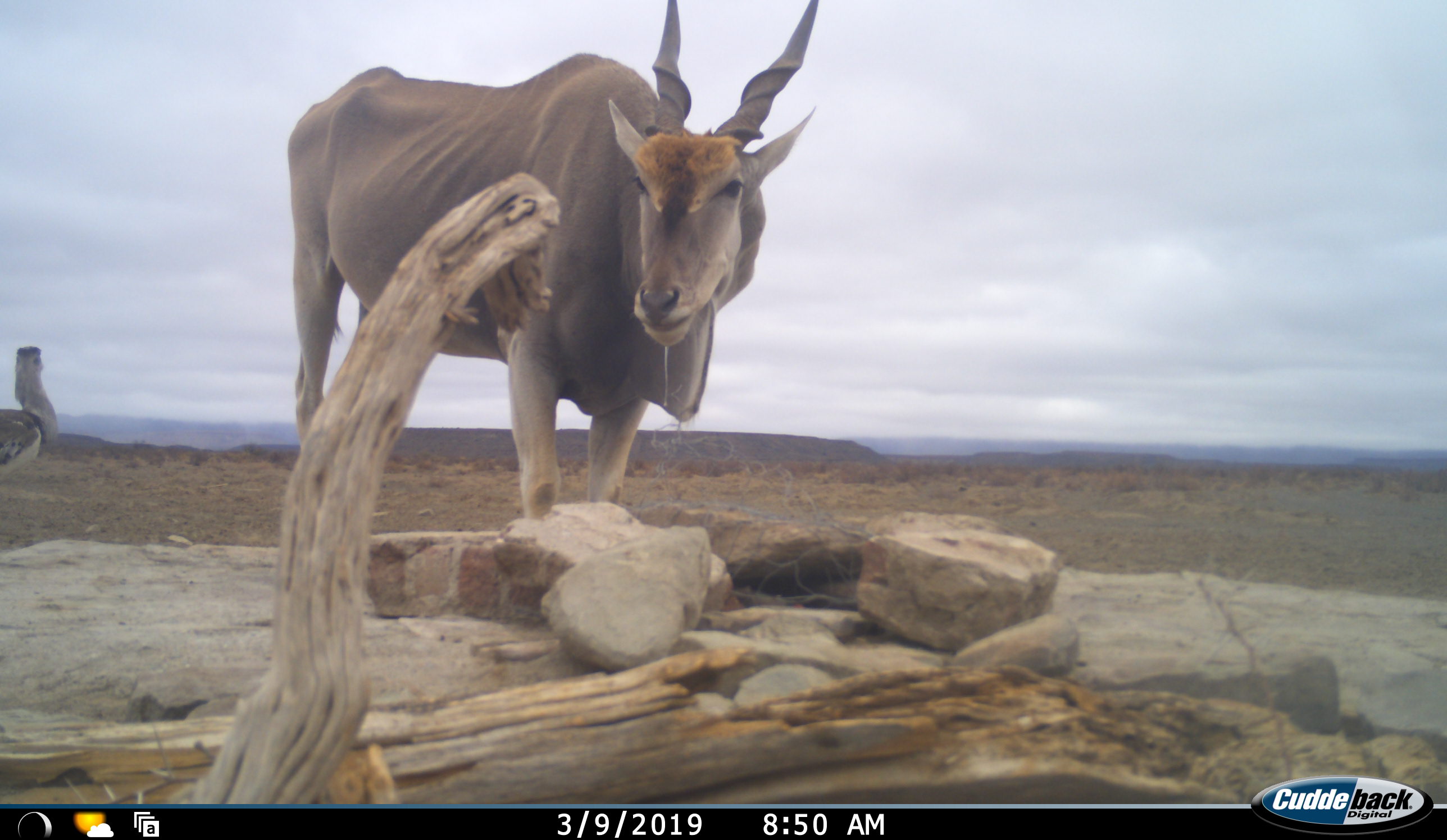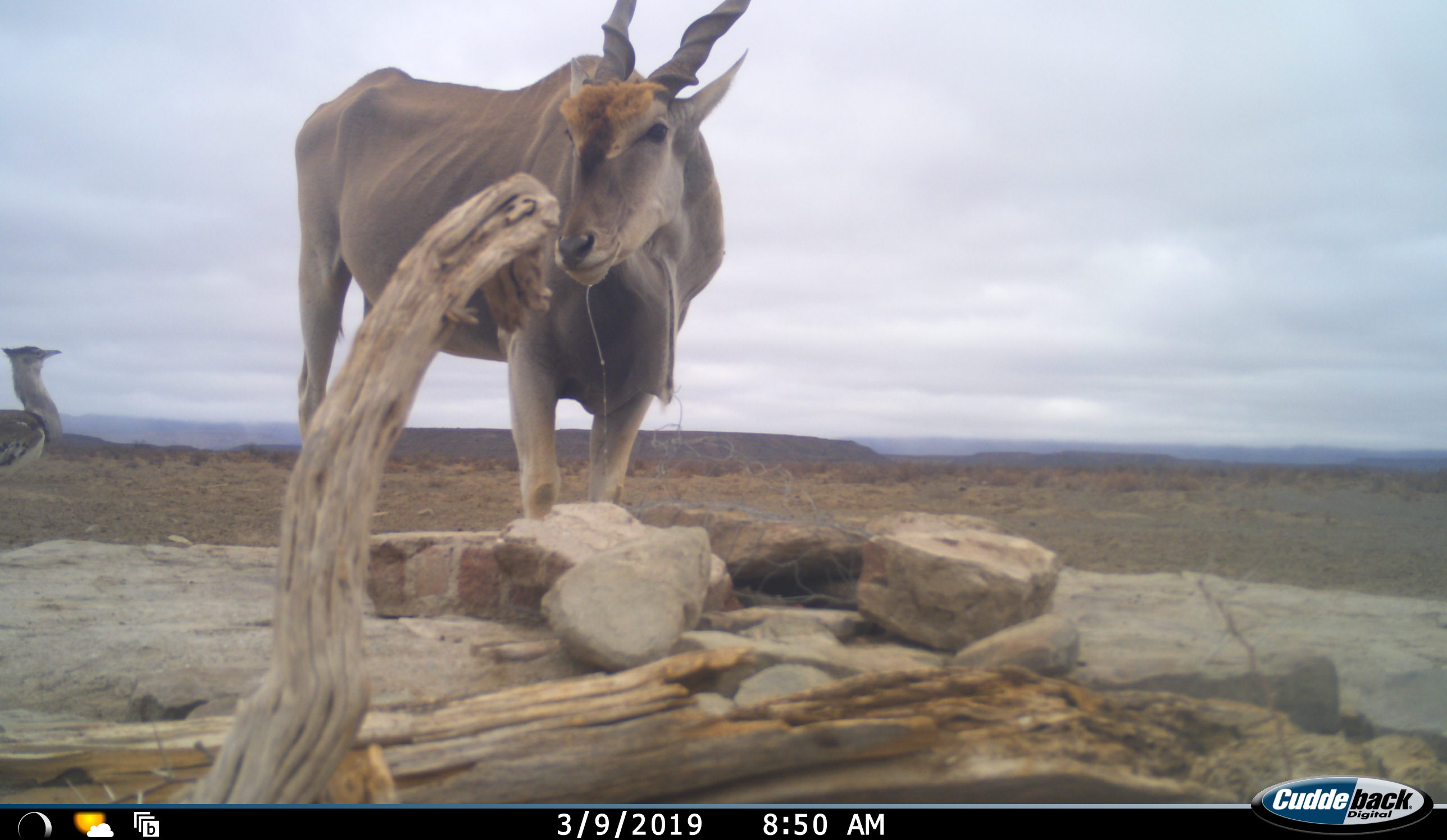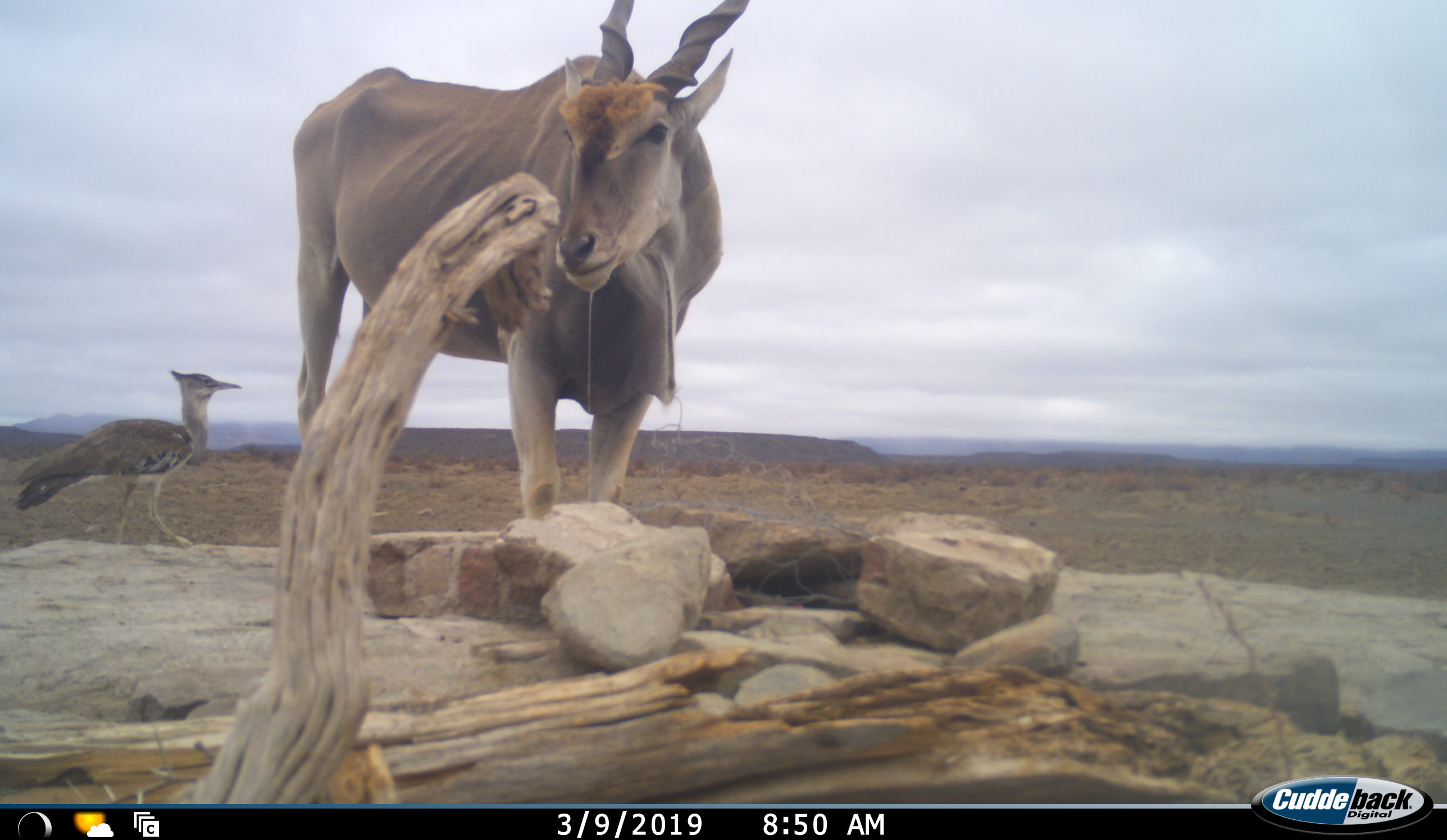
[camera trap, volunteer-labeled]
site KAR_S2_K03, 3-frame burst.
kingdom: Animalia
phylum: Chordata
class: Aves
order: Otidiformes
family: Otididae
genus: Ardeotis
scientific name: Ardeotis kori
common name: kori bustard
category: bustardkori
Bustardkori (kori bustard) (Ardeotis kori), count 1. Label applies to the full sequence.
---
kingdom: Animalia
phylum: Chordata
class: Mammalia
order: Artiodactyla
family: Bovidae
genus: Tragelaphus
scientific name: Tragelaphus oryx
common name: eland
Eland (Tragelaphus oryx), count 1. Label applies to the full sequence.